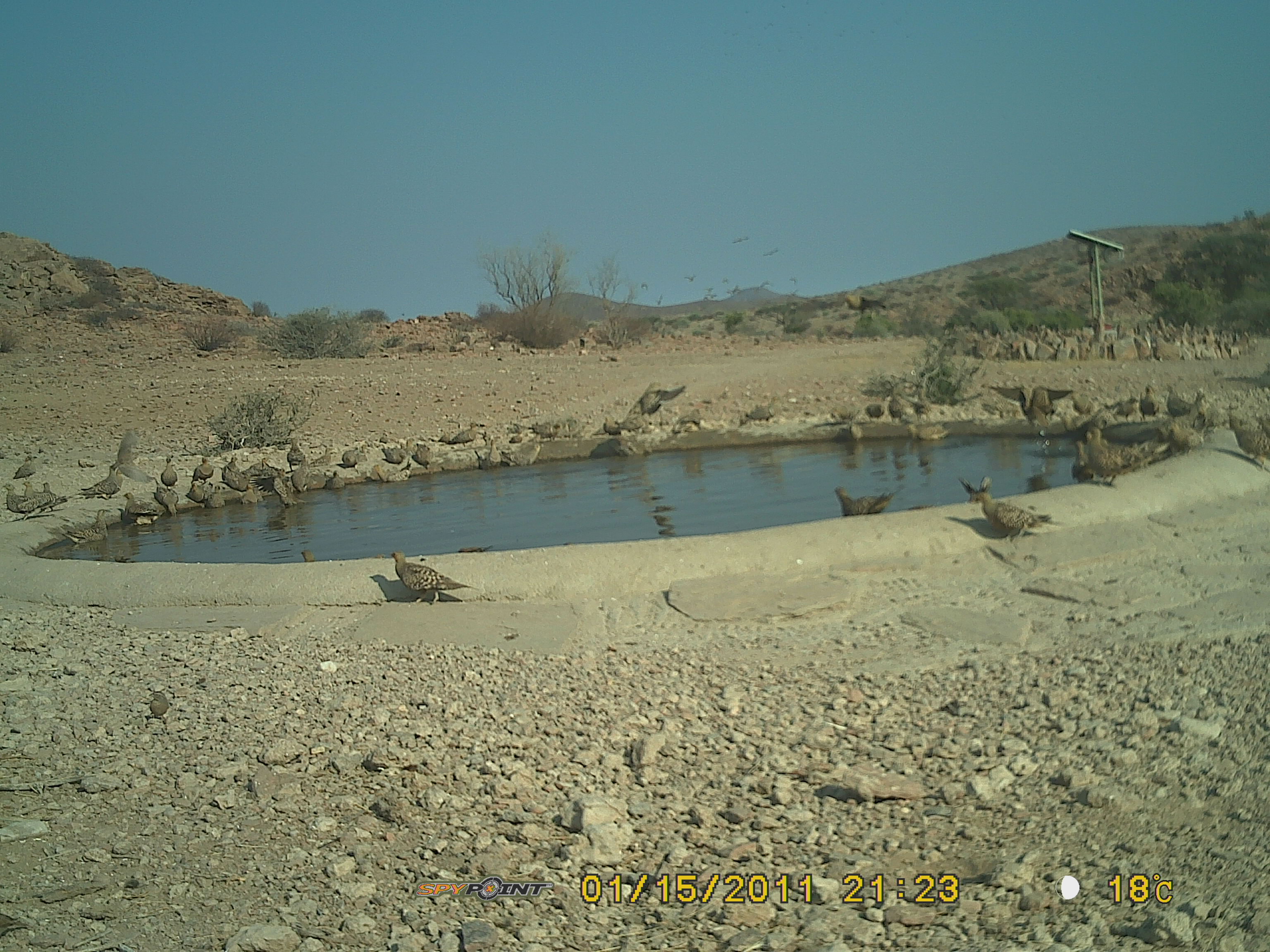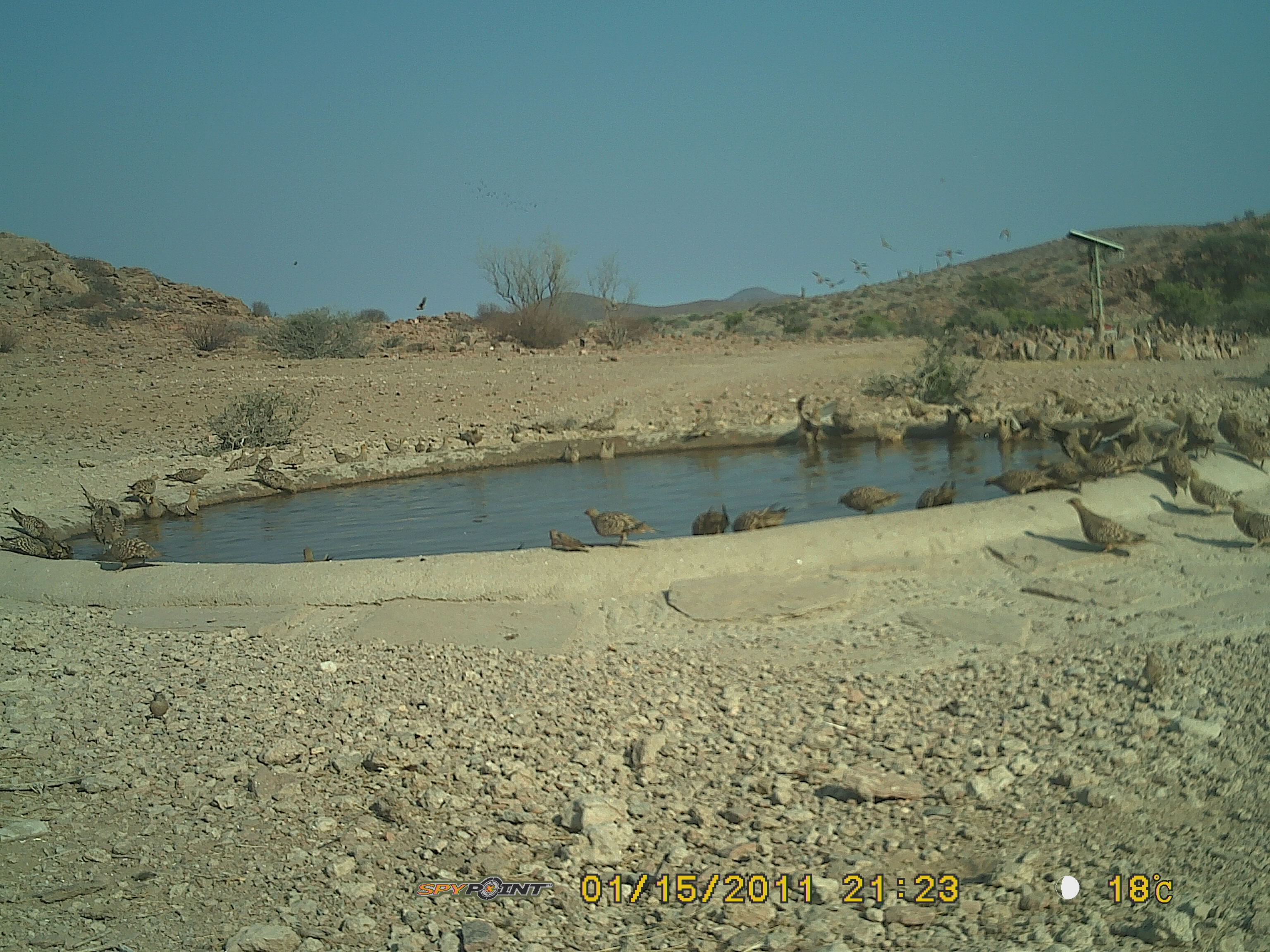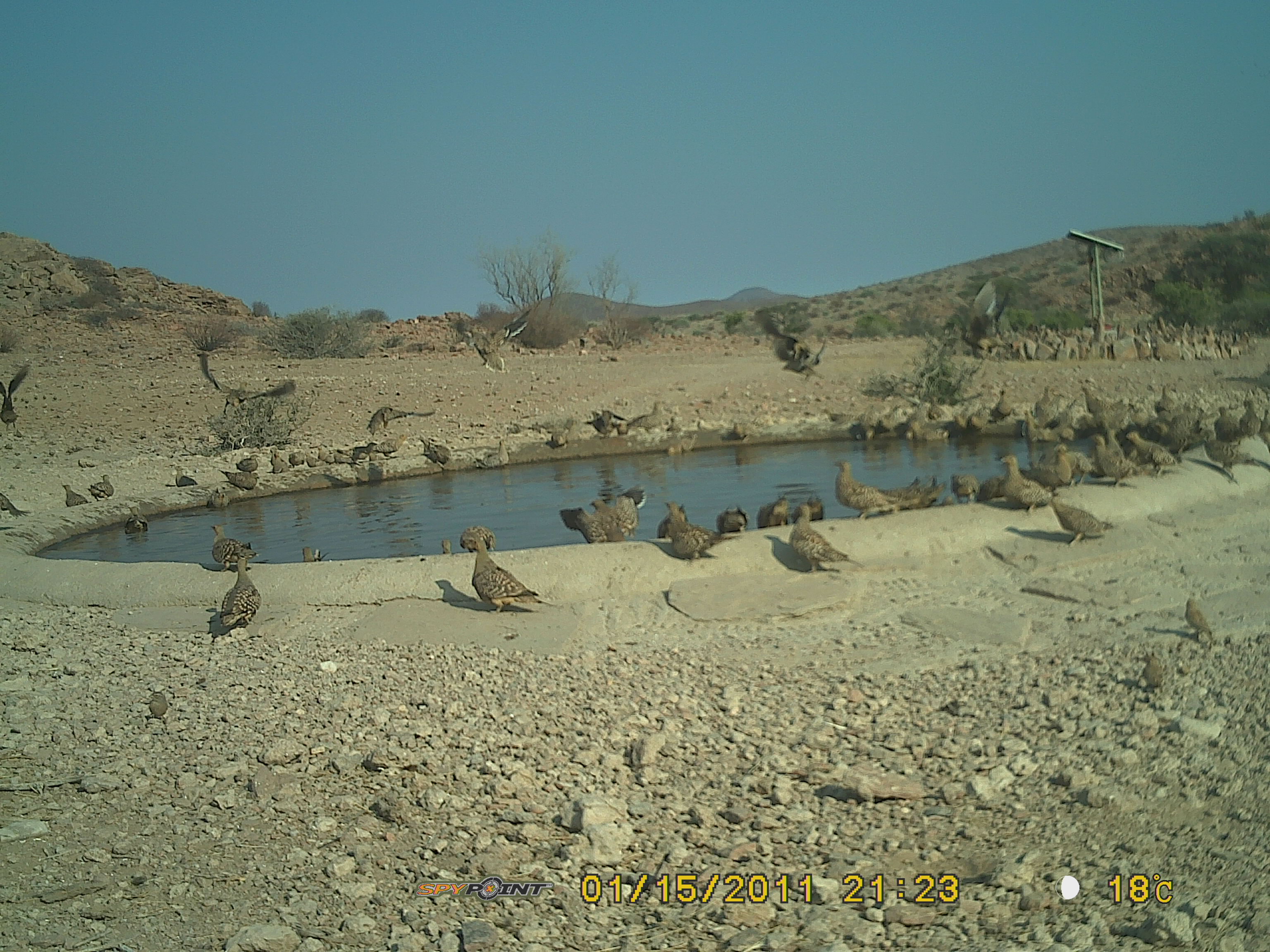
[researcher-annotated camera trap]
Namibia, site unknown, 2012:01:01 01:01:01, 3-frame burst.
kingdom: Animalia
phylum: Chordata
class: Aves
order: Pterocliformes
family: Pteroclidae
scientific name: Pteroclidae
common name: sandgrouse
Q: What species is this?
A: Pteroclidae (sandgrouse).